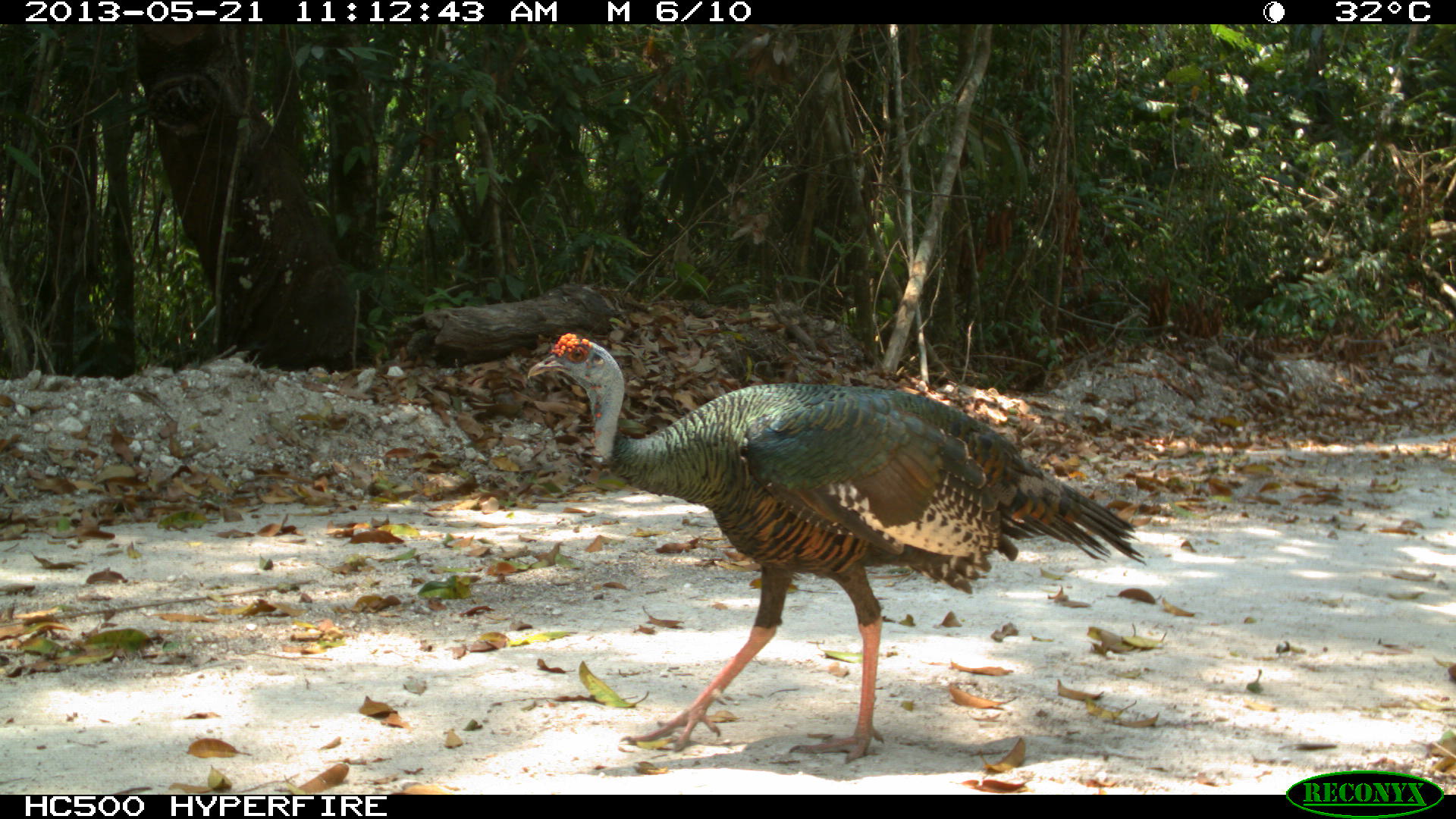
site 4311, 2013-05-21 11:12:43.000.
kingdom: Animalia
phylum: Chordata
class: Aves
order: Galliformes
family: Phasianidae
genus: Meleagris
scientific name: Meleagris ocellata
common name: ocellated turkey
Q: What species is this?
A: Meleagris ocellata (ocellated turkey).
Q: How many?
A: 1.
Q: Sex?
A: Male.